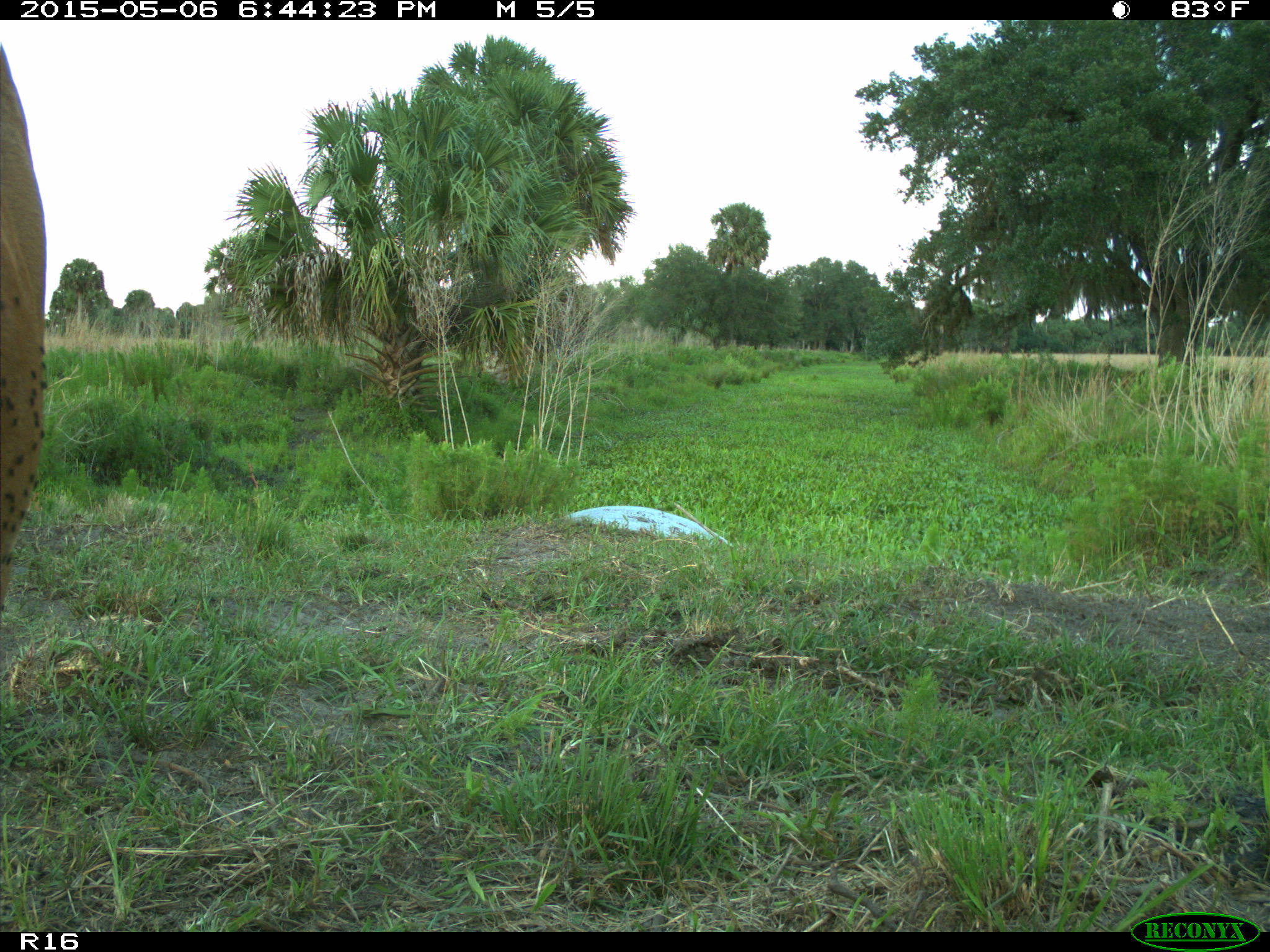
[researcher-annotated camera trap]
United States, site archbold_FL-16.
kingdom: Animalia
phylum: Chordata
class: Mammalia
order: Artiodactyla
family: Bovidae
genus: Bos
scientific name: Bos taurus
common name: domestic cow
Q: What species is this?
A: Bos taurus (domestic cow).